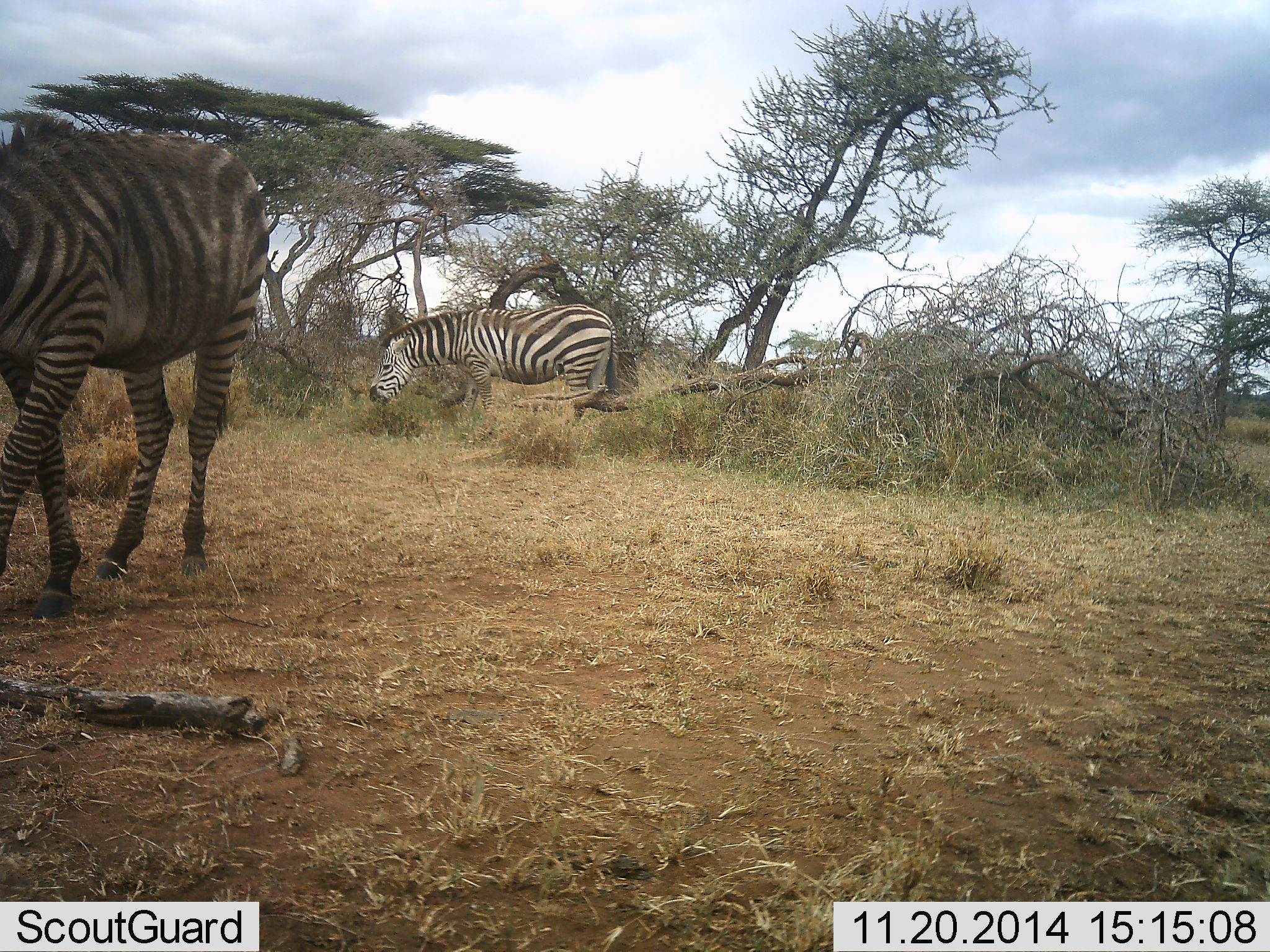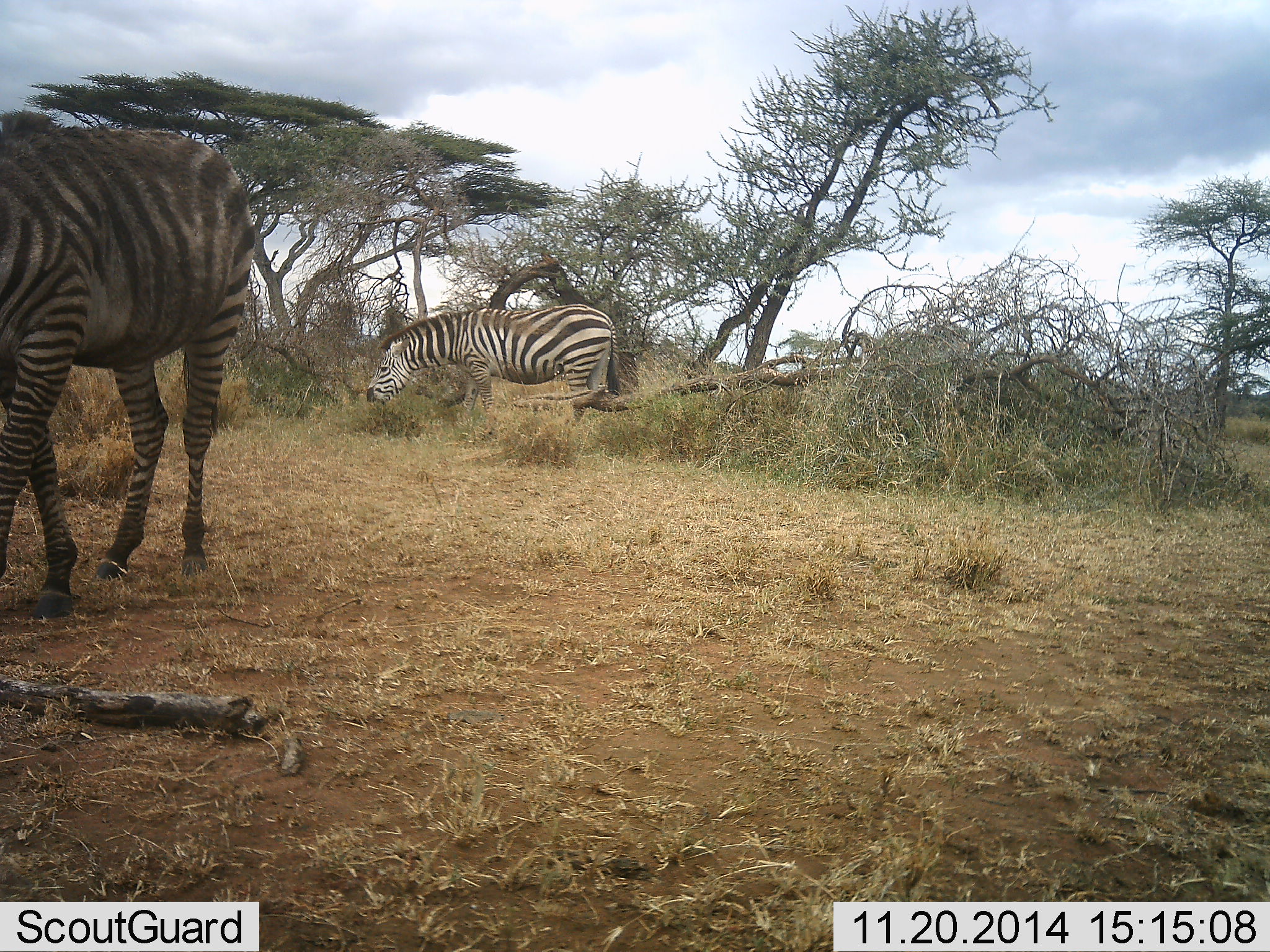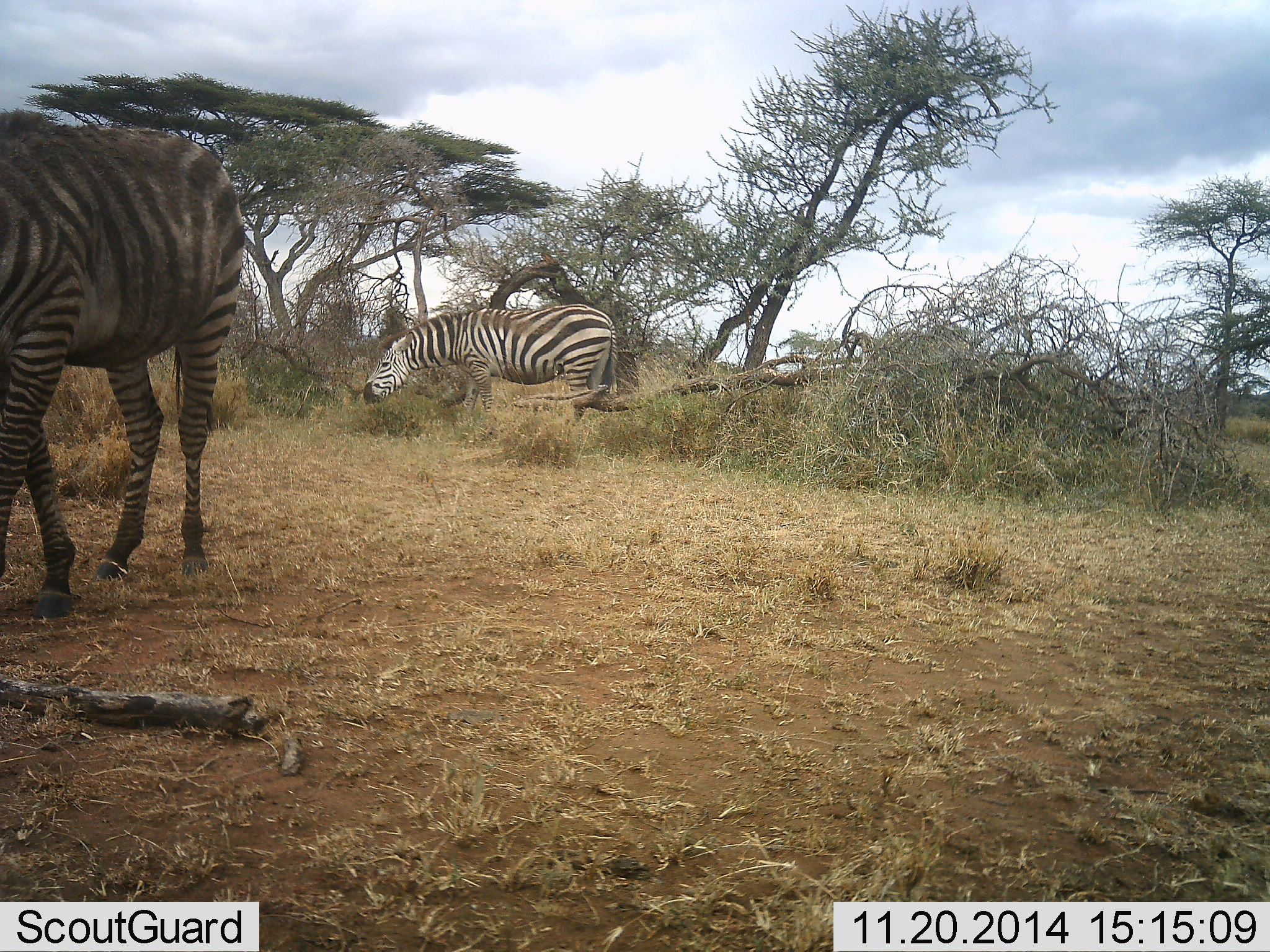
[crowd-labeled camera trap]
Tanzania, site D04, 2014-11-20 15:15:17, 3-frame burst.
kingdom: Animalia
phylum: Chordata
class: Mammalia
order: Perissodactyla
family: Equidae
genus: Equus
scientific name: Equus quagga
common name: plains zebra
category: zebra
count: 2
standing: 30%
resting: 10%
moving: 10%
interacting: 0%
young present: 0%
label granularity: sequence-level